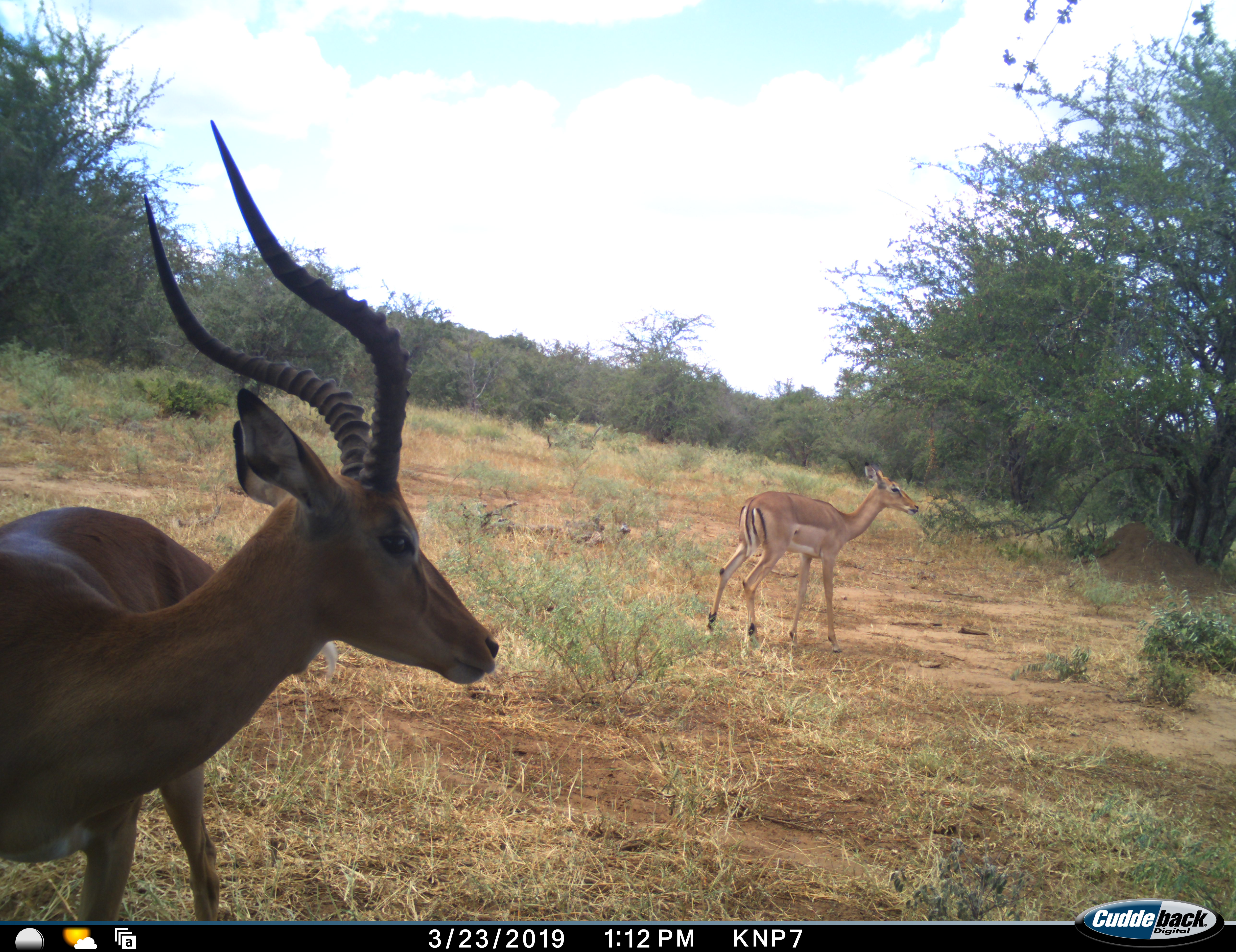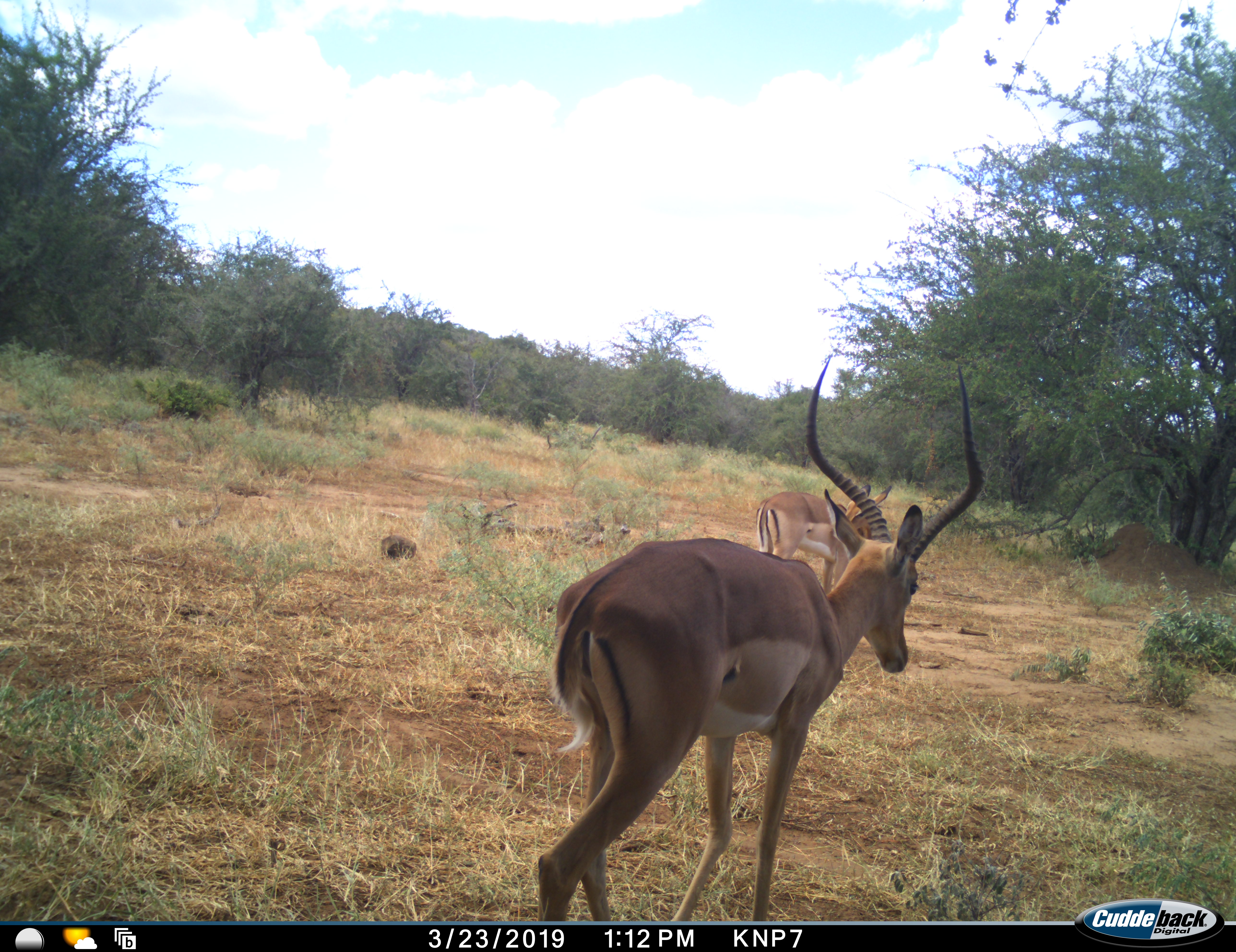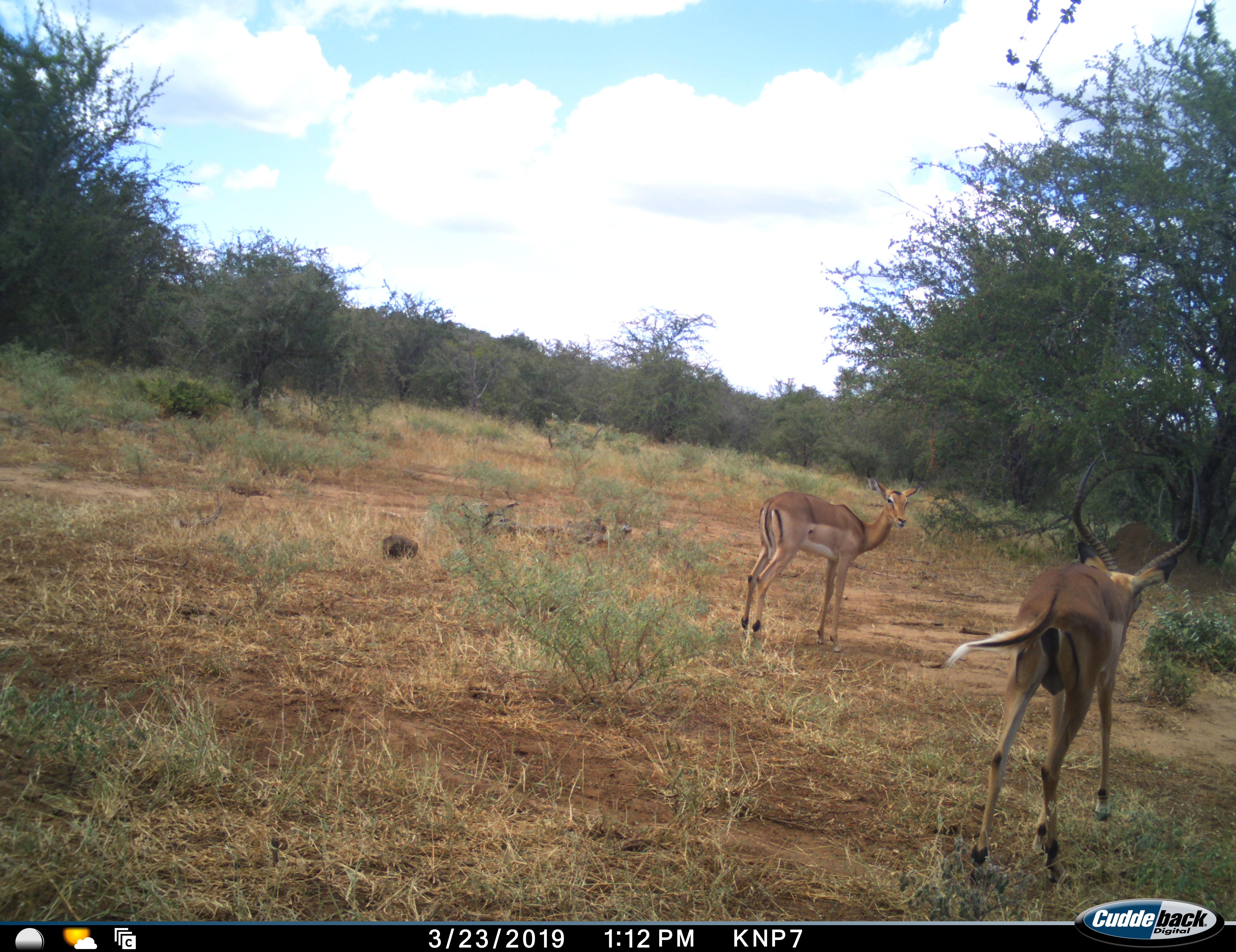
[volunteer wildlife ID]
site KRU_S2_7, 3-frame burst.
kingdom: Animalia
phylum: Chordata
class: Mammalia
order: Artiodactyla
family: Bovidae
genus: Aepyceros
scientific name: Aepyceros melampus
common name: impala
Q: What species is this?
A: Impala (Aepyceros melampus).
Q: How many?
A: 2.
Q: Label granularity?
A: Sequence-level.